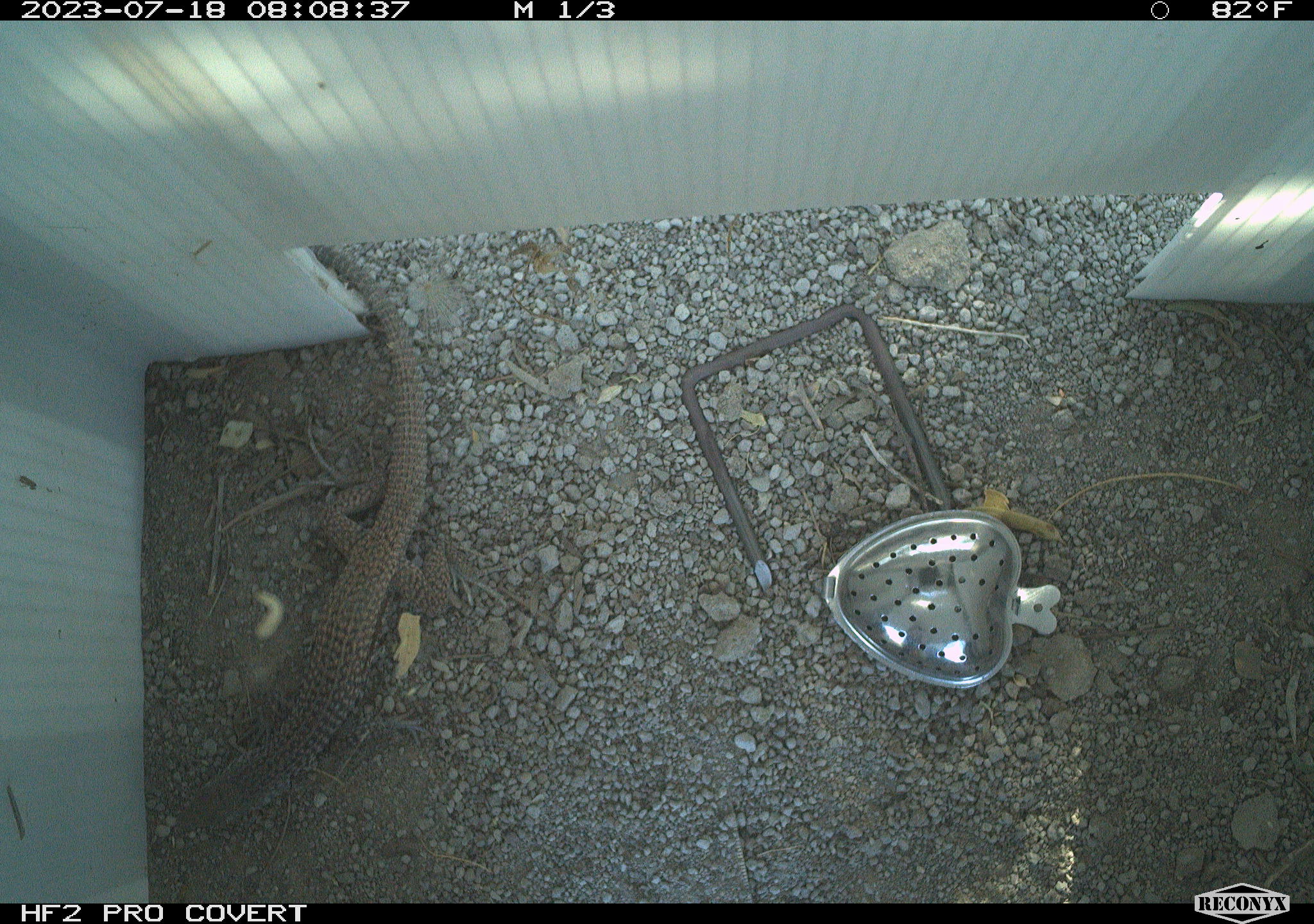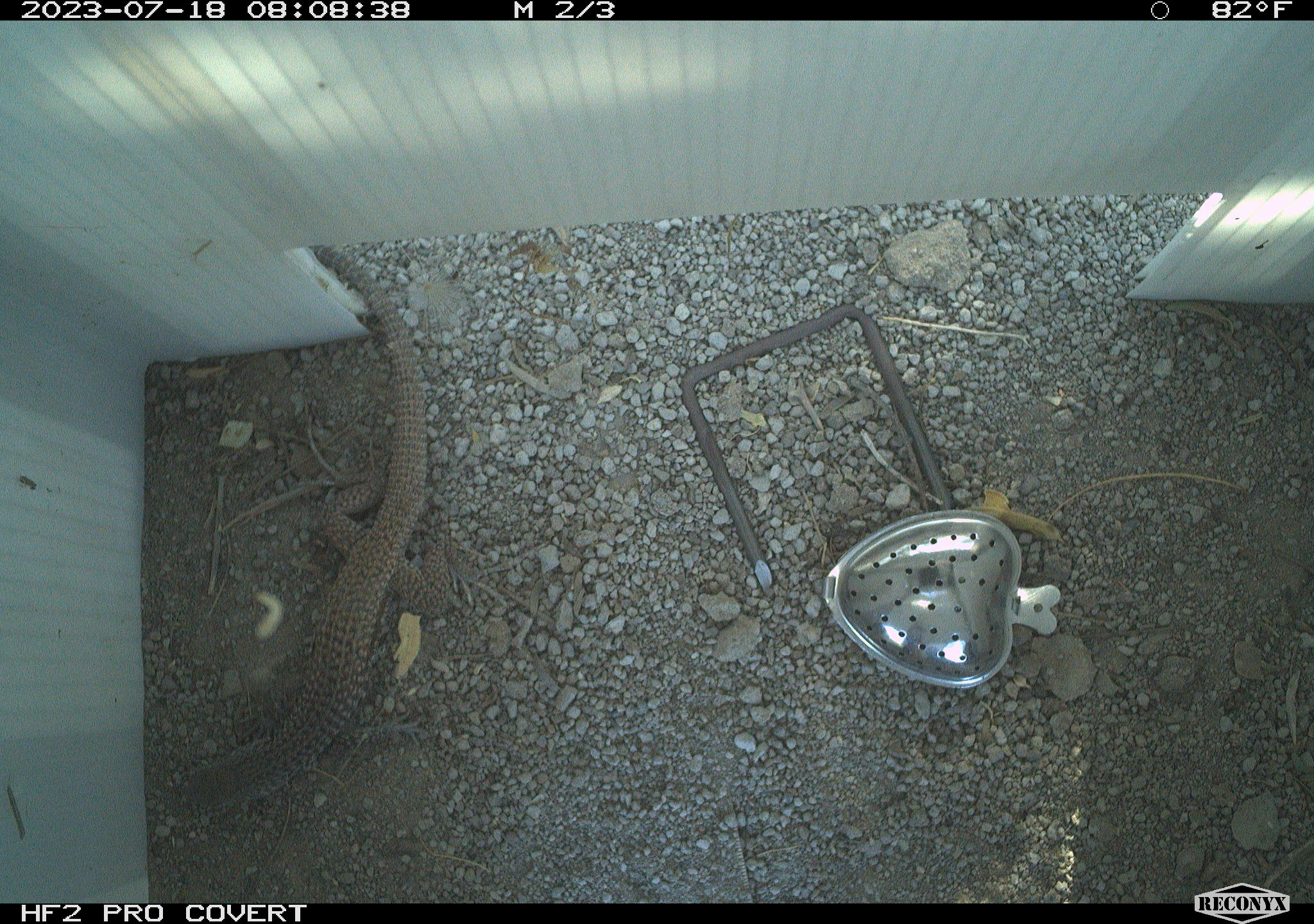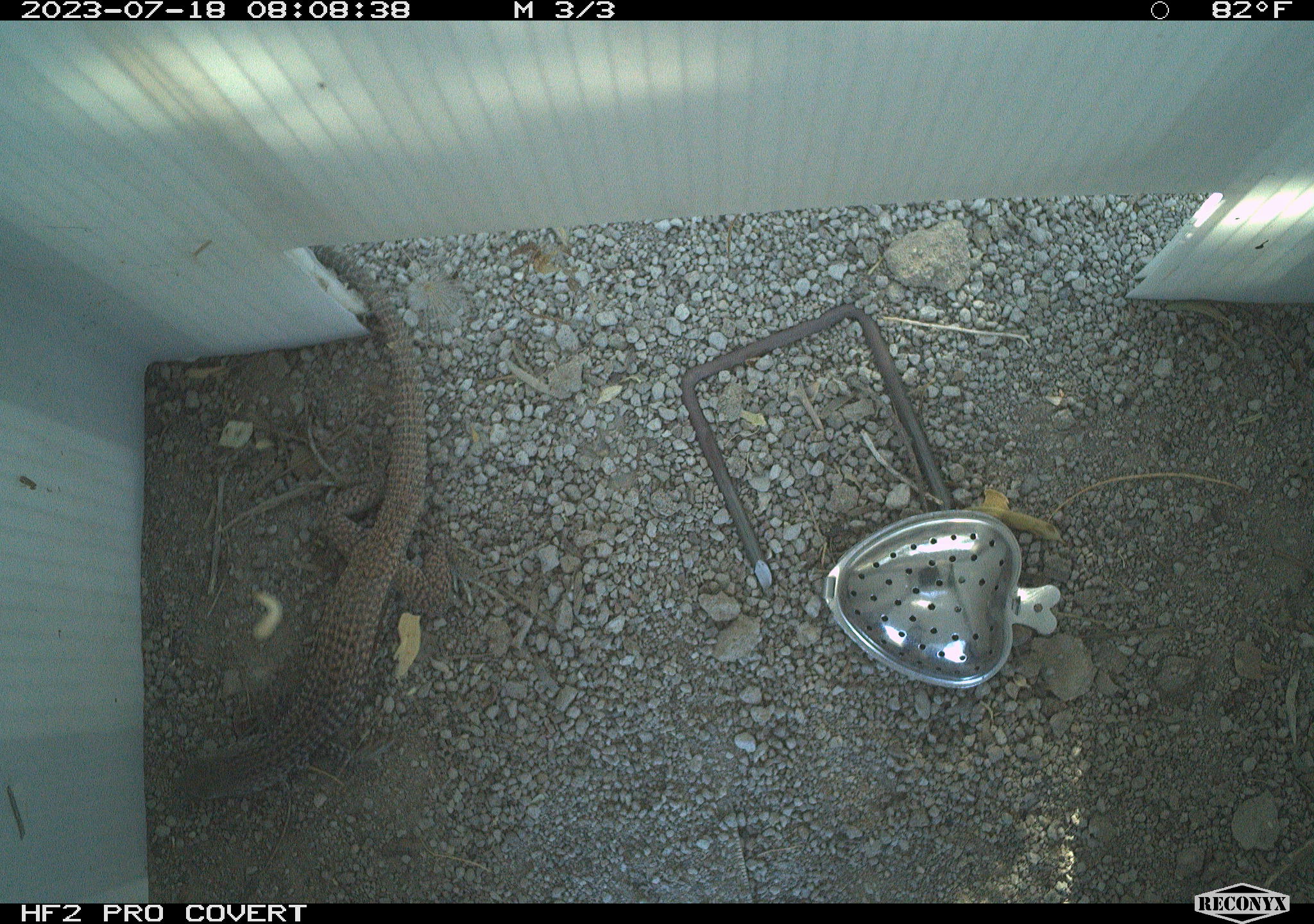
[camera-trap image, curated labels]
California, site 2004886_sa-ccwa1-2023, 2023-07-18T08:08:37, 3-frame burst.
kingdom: Animalia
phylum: Chordata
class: Reptilia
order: Squamata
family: Teiidae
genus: Aspidoscelis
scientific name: Aspidoscelis tigris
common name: western whiptail